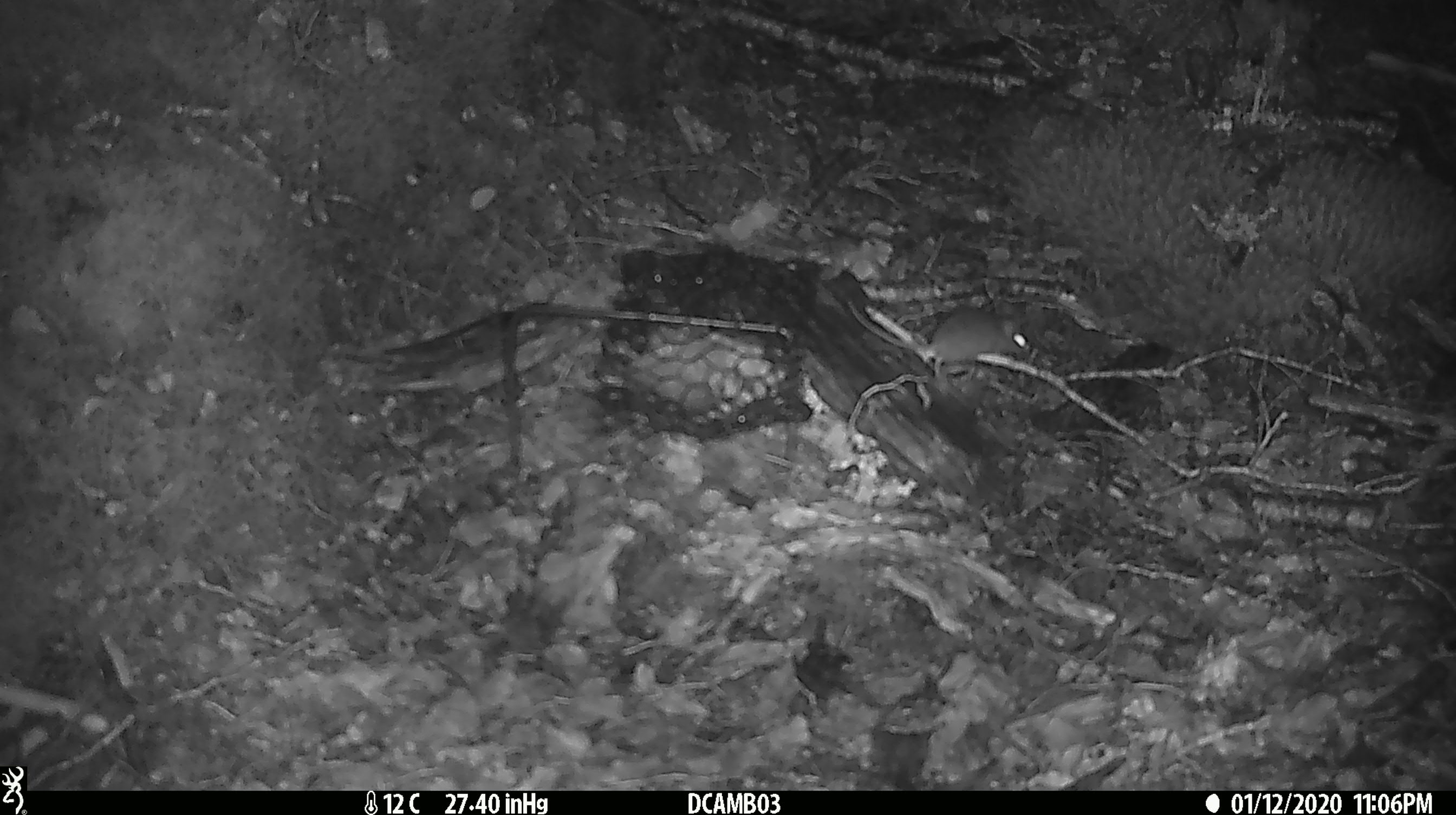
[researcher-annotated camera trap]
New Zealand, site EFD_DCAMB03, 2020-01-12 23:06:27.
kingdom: Animalia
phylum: Chordata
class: Mammalia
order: Rodentia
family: Muridae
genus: Mus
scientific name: Mus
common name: mouse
Mouse (Mus).